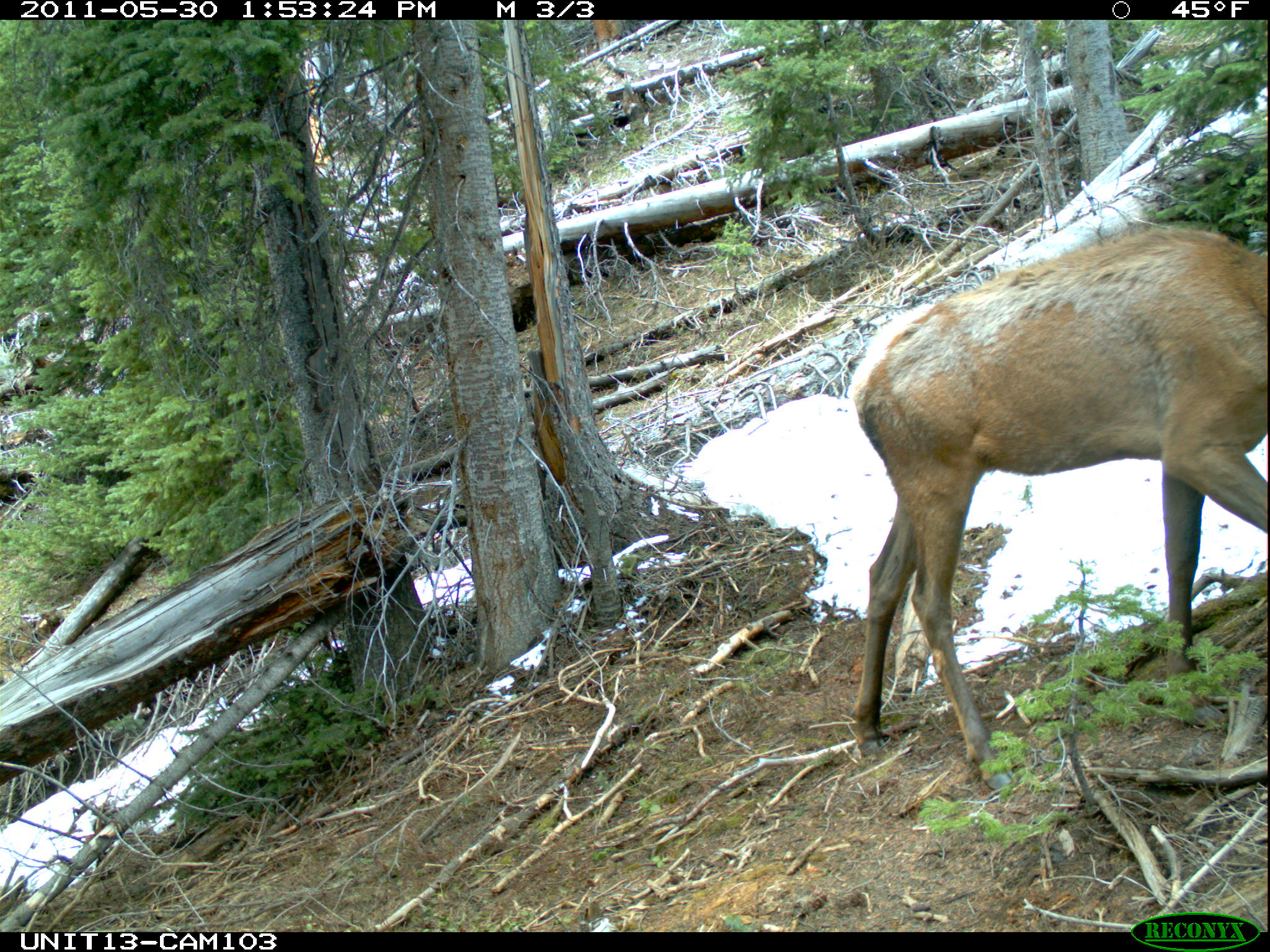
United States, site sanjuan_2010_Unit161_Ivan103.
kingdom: Animalia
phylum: Chordata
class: Mammalia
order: Artiodactyla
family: Cervidae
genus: Cervus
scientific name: Cervus elaphus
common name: red deer